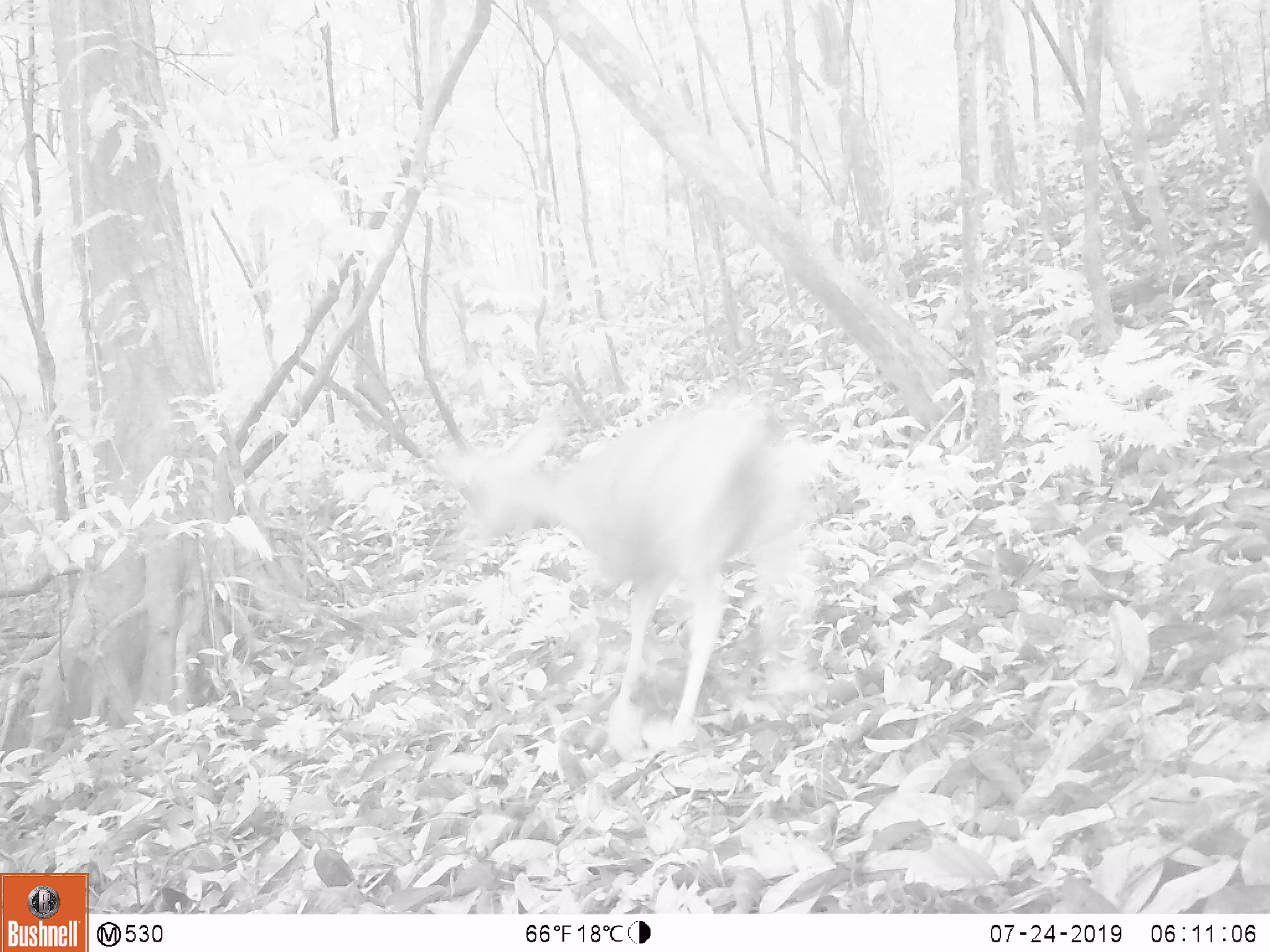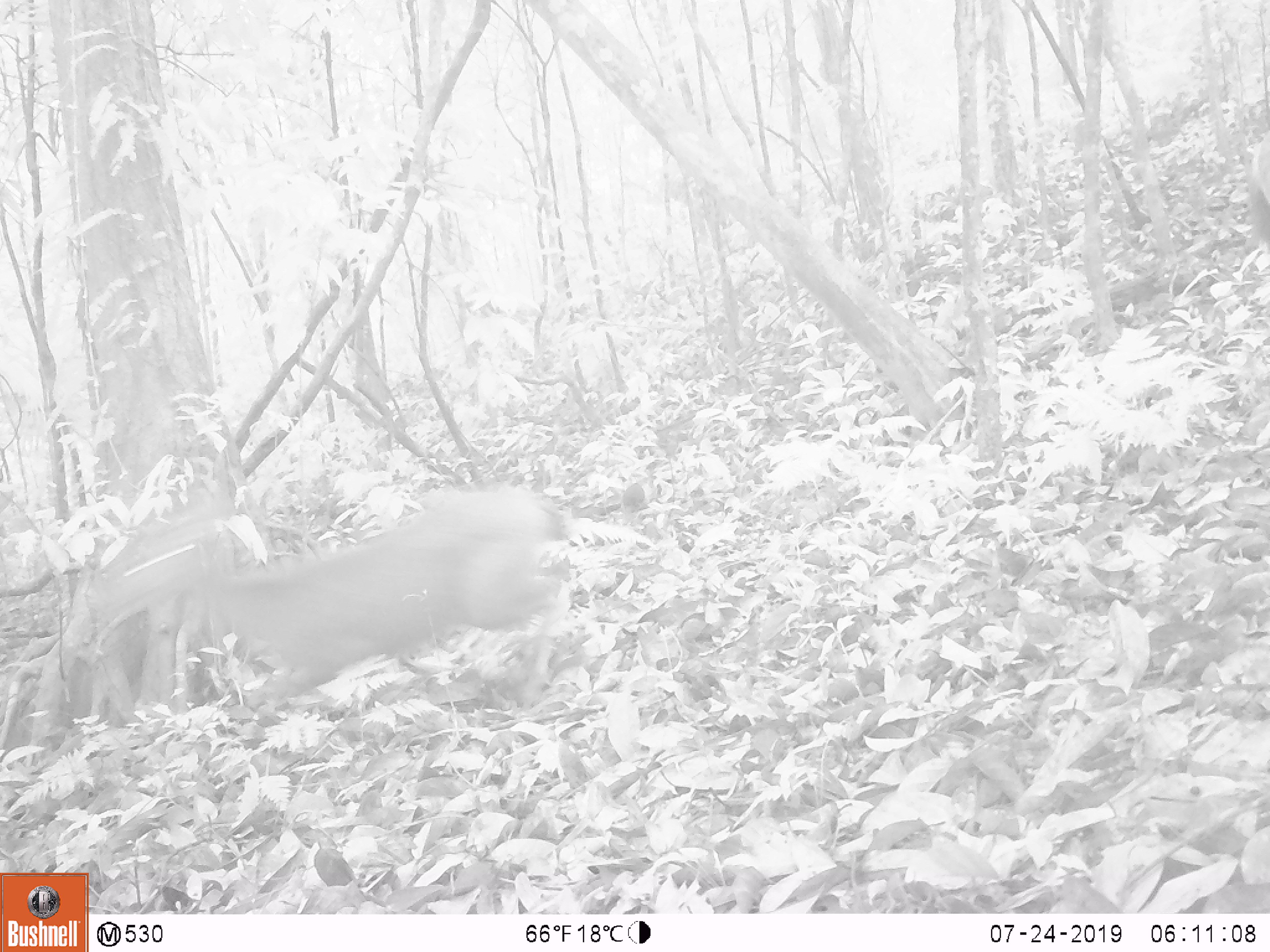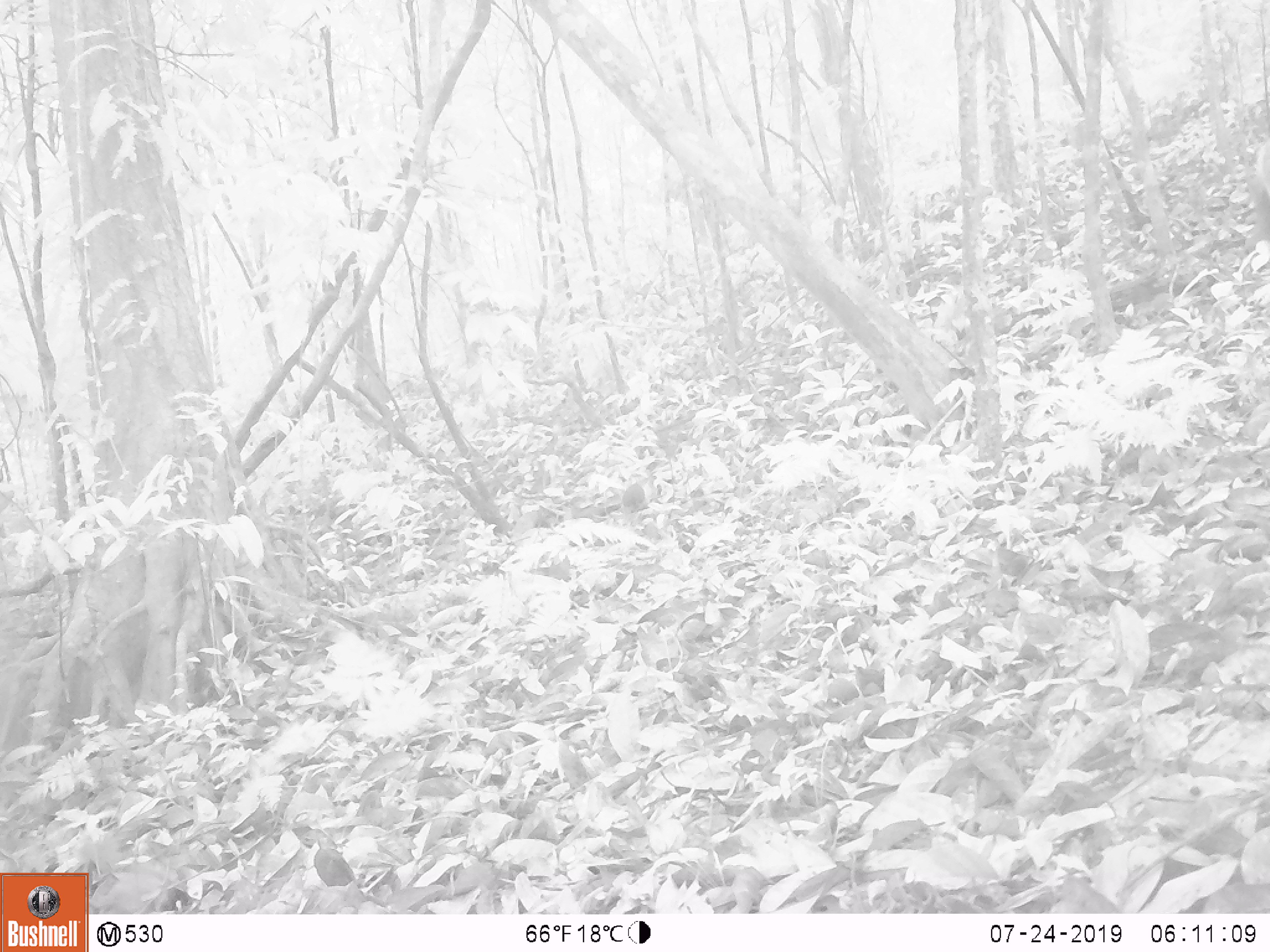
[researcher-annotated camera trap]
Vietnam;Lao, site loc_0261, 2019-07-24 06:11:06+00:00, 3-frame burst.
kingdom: Animalia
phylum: Chordata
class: Mammalia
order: Artiodactyla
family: Cervidae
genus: Rusa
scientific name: Rusa unicolor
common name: sambar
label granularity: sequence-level